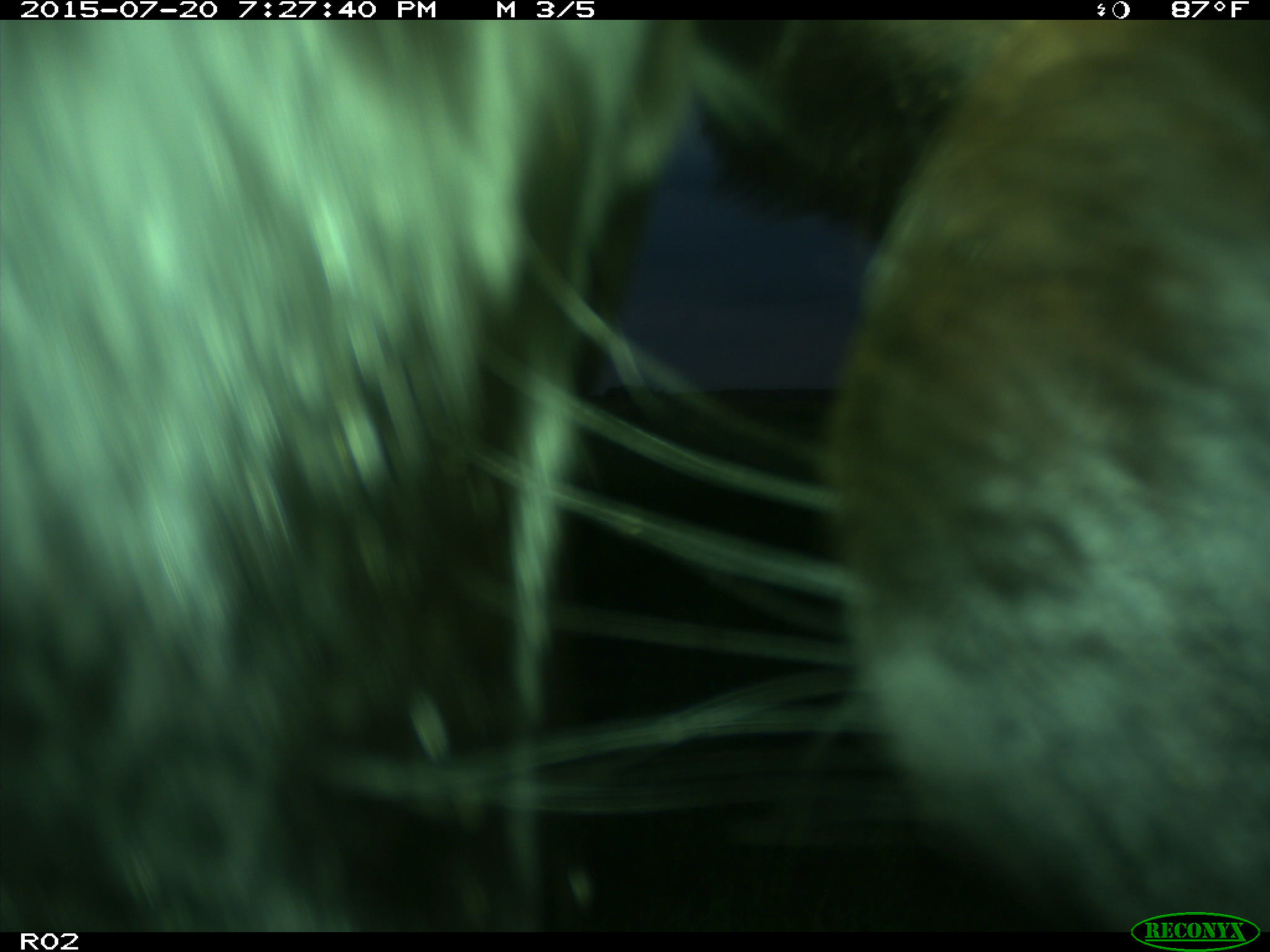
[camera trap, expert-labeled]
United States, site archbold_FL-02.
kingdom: Animalia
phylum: Chordata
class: Mammalia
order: Artiodactyla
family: Bovidae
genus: Bos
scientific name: Bos taurus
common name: domestic cow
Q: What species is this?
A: Bos taurus (domestic cow).